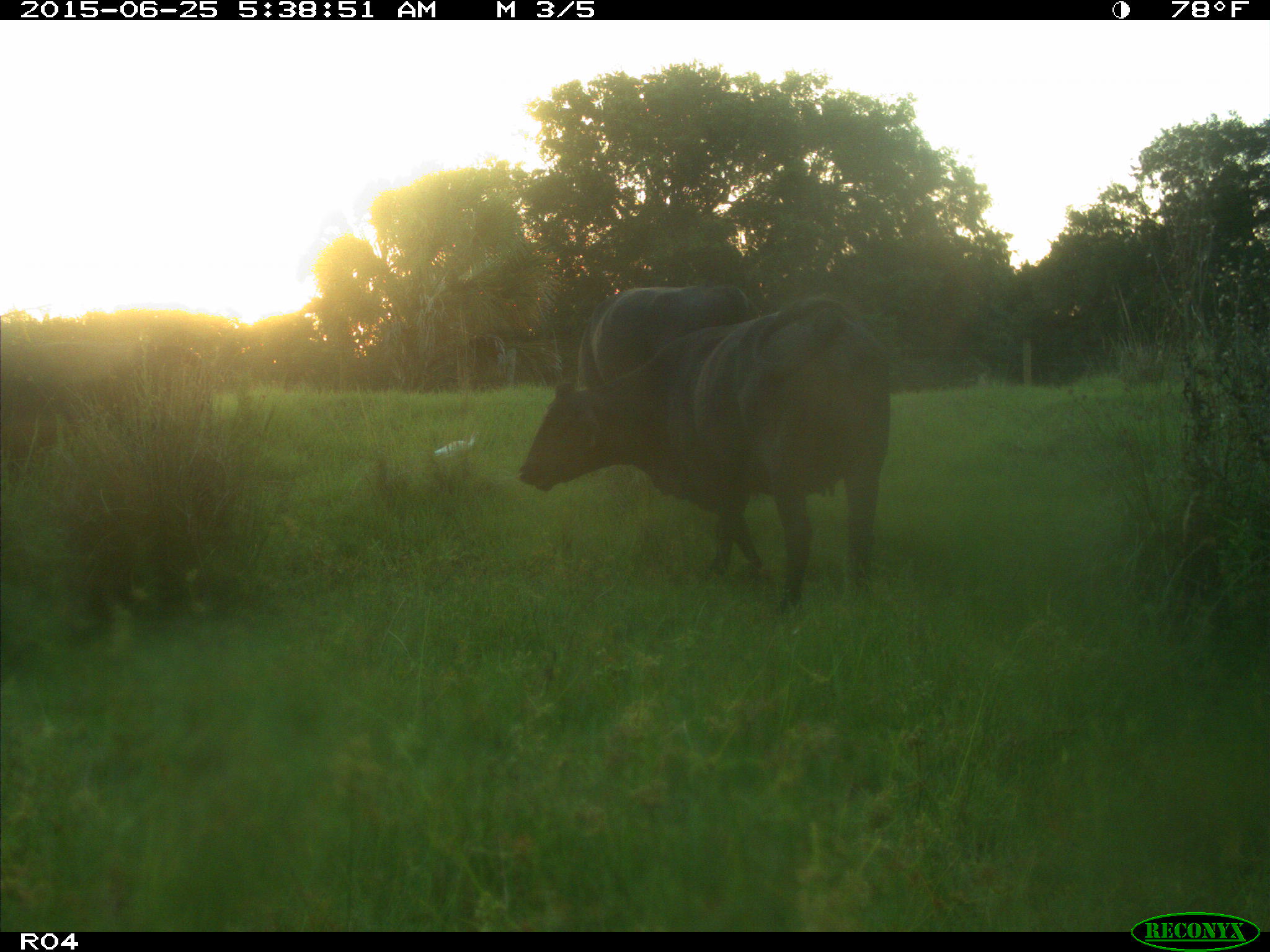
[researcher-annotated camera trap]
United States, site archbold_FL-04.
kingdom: Animalia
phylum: Chordata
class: Mammalia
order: Artiodactyla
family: Bovidae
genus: Bos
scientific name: Bos taurus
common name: domestic cow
Bos taurus (domestic cow).